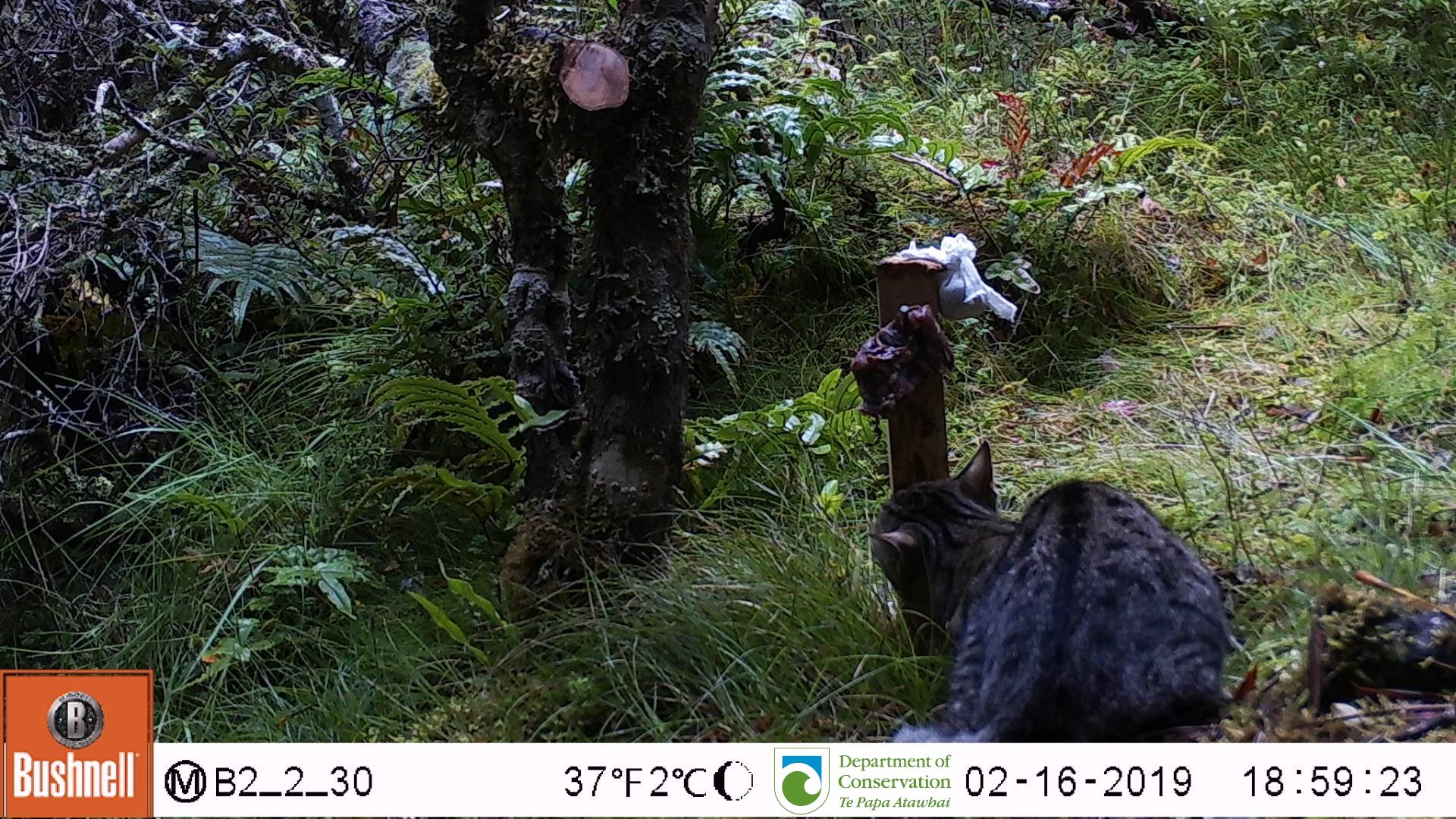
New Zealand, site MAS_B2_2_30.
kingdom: Animalia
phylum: Chordata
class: Mammalia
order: Carnivora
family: Felidae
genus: Felis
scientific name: Felis catus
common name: domestic cat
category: cat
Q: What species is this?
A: Cat (domestic cat) (Felis catus).